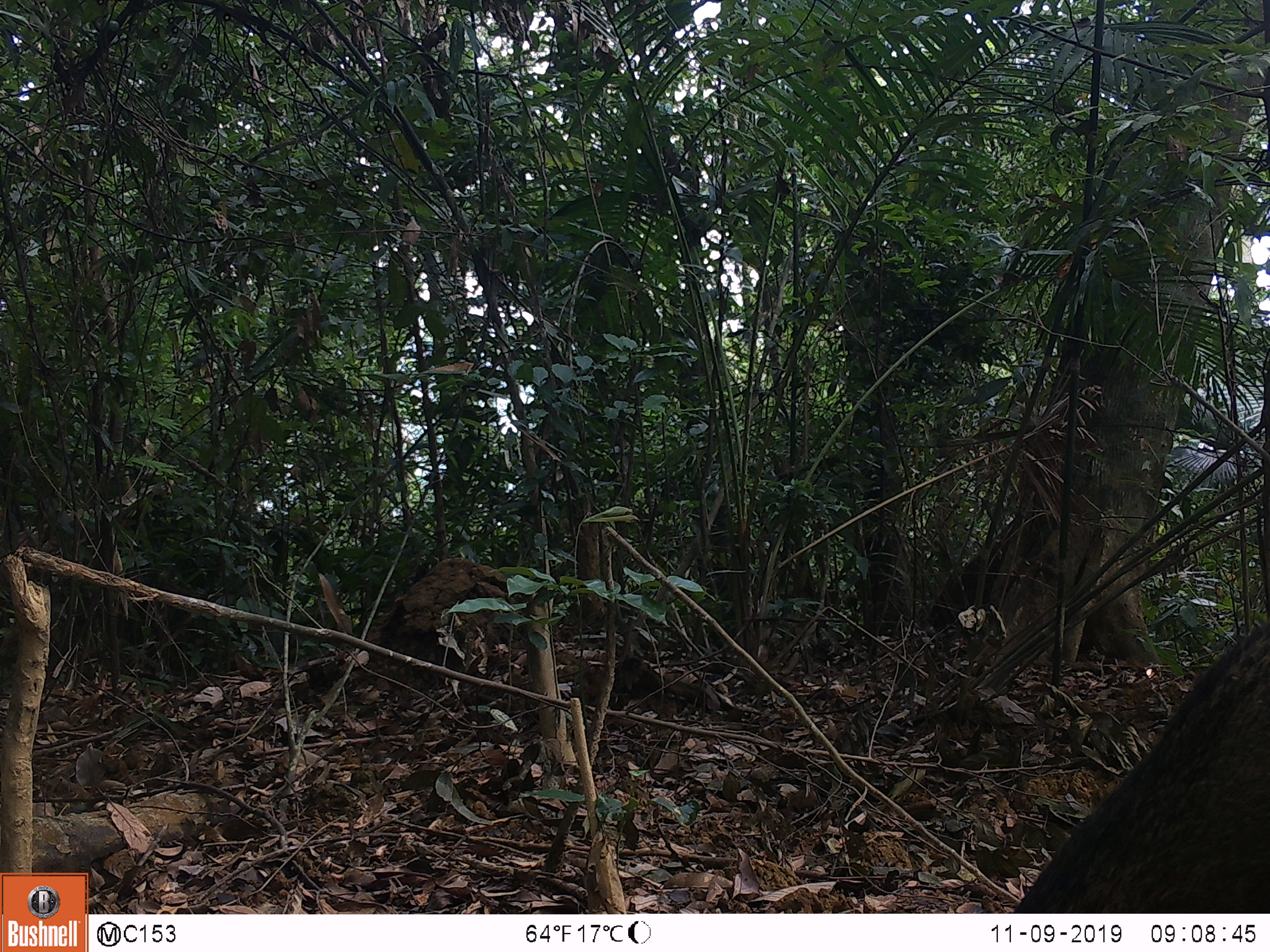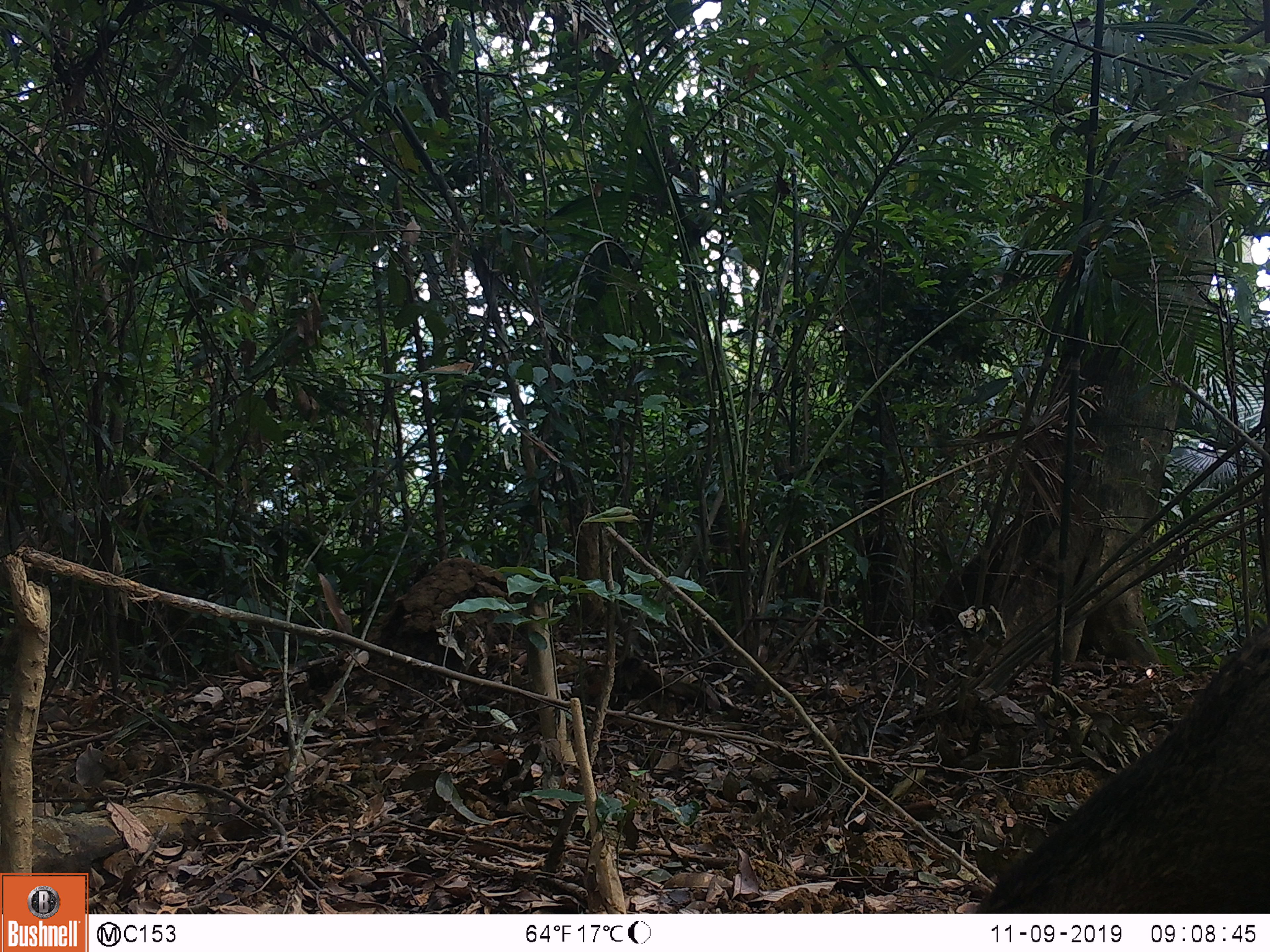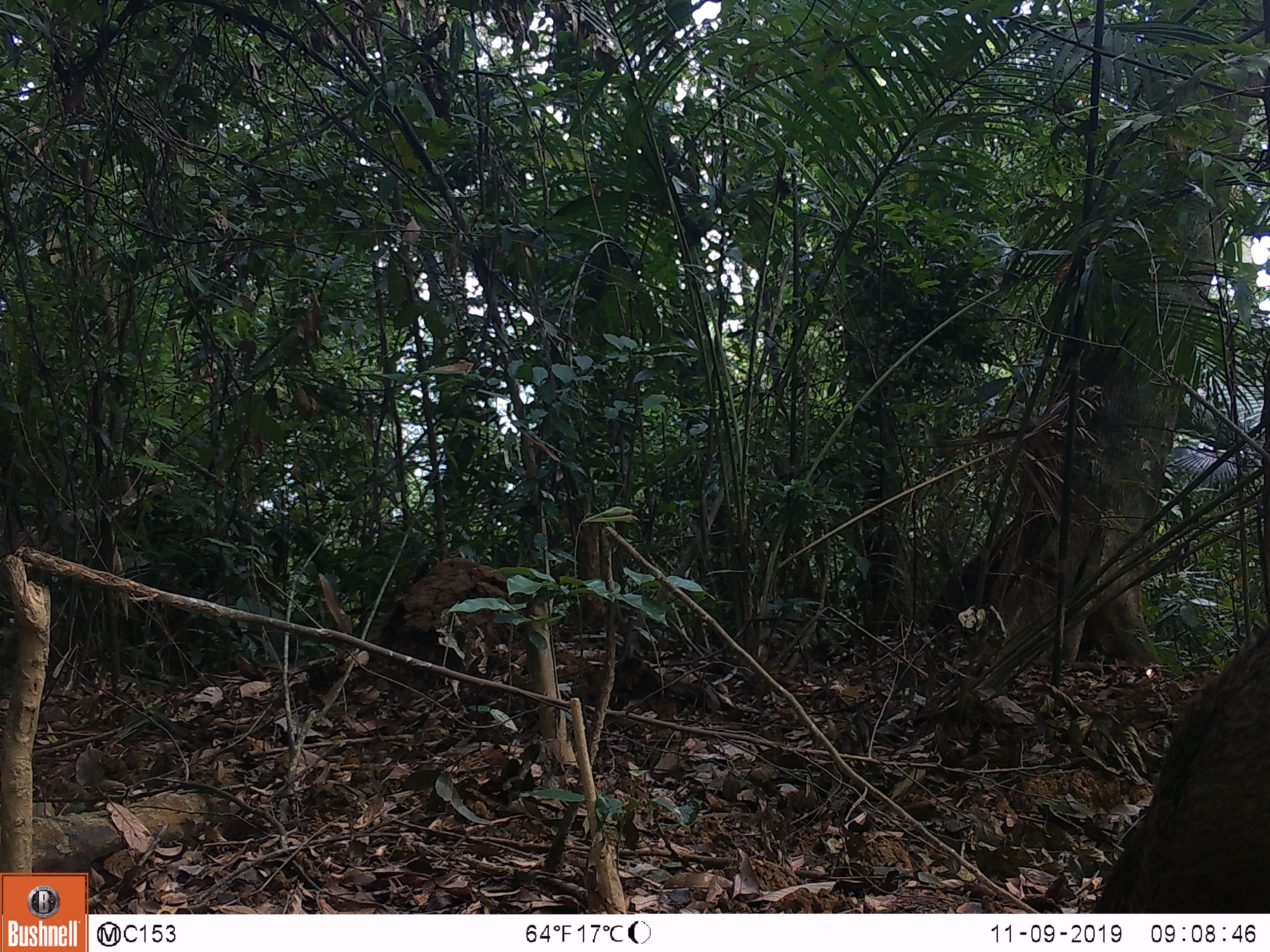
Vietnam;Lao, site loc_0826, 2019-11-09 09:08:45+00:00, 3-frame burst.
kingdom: Animalia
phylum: Chordata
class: Mammalia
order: Artiodactyla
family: Suidae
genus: Sus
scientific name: Sus scrofa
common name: eurasian wild pig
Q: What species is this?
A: Eurasian wild pig (Sus scrofa).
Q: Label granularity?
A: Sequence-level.